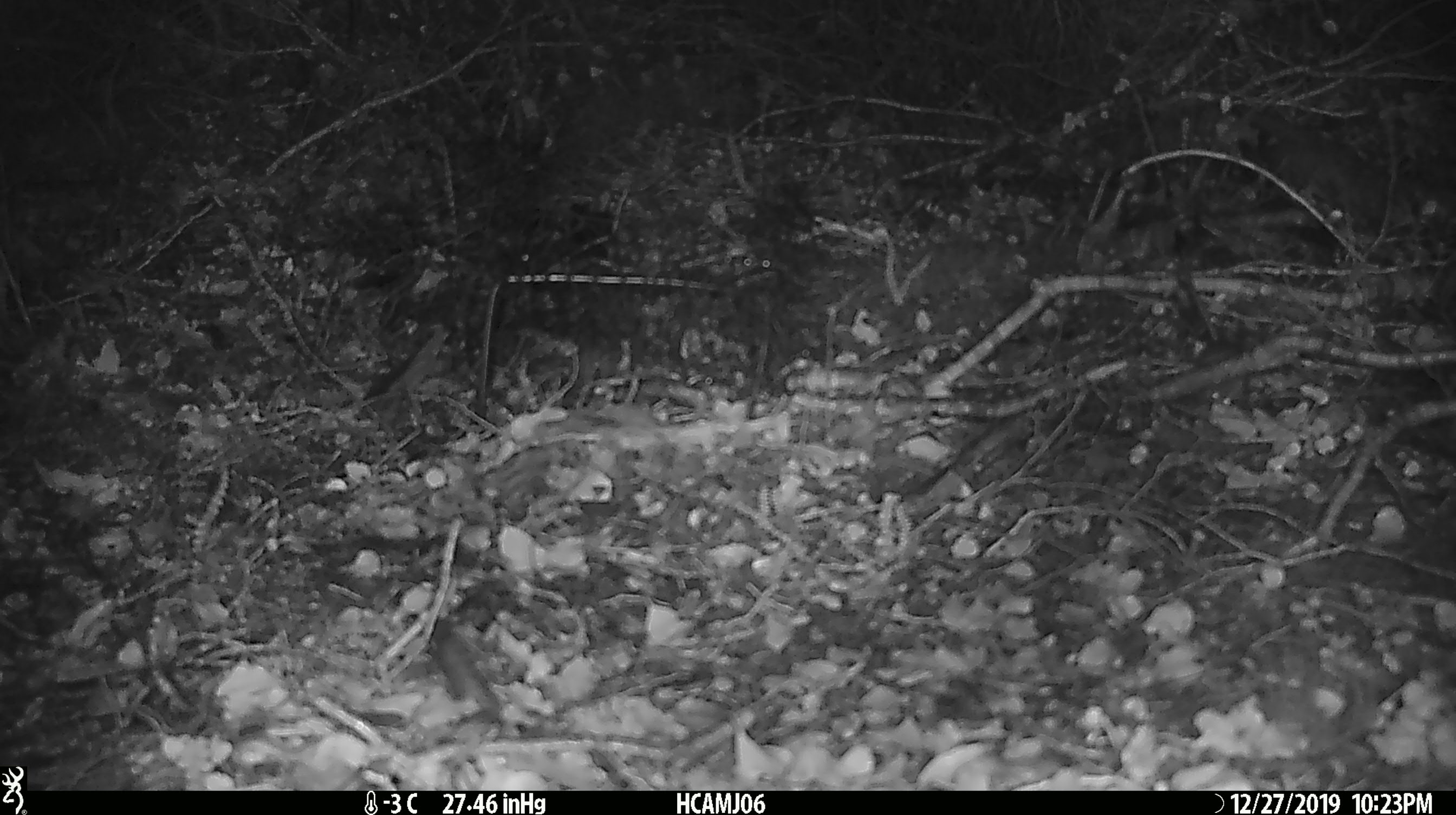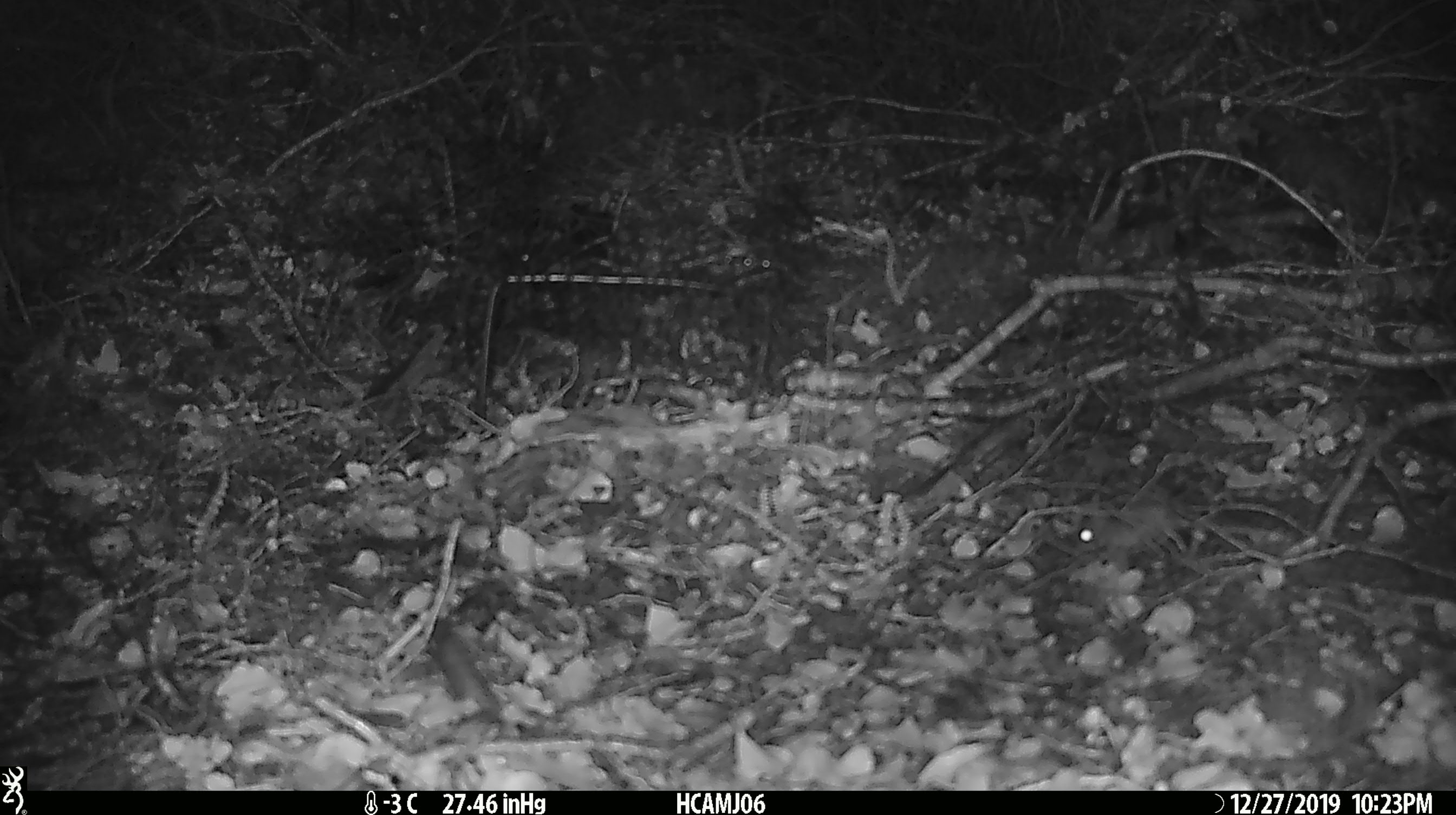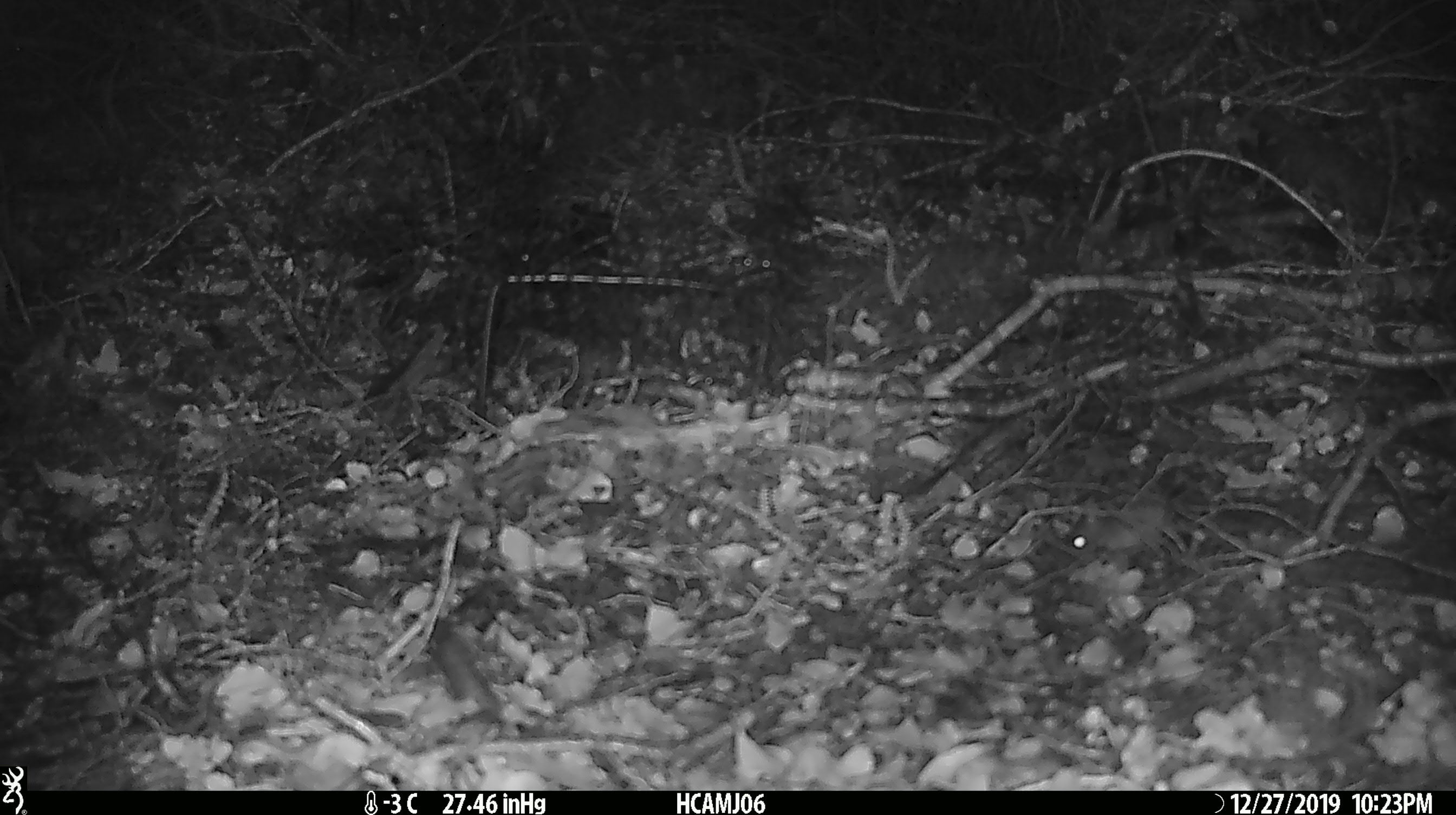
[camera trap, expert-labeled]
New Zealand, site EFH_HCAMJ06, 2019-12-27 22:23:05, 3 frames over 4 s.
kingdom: Animalia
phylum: Chordata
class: Mammalia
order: Rodentia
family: Muridae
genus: Mus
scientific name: Mus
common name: mouse